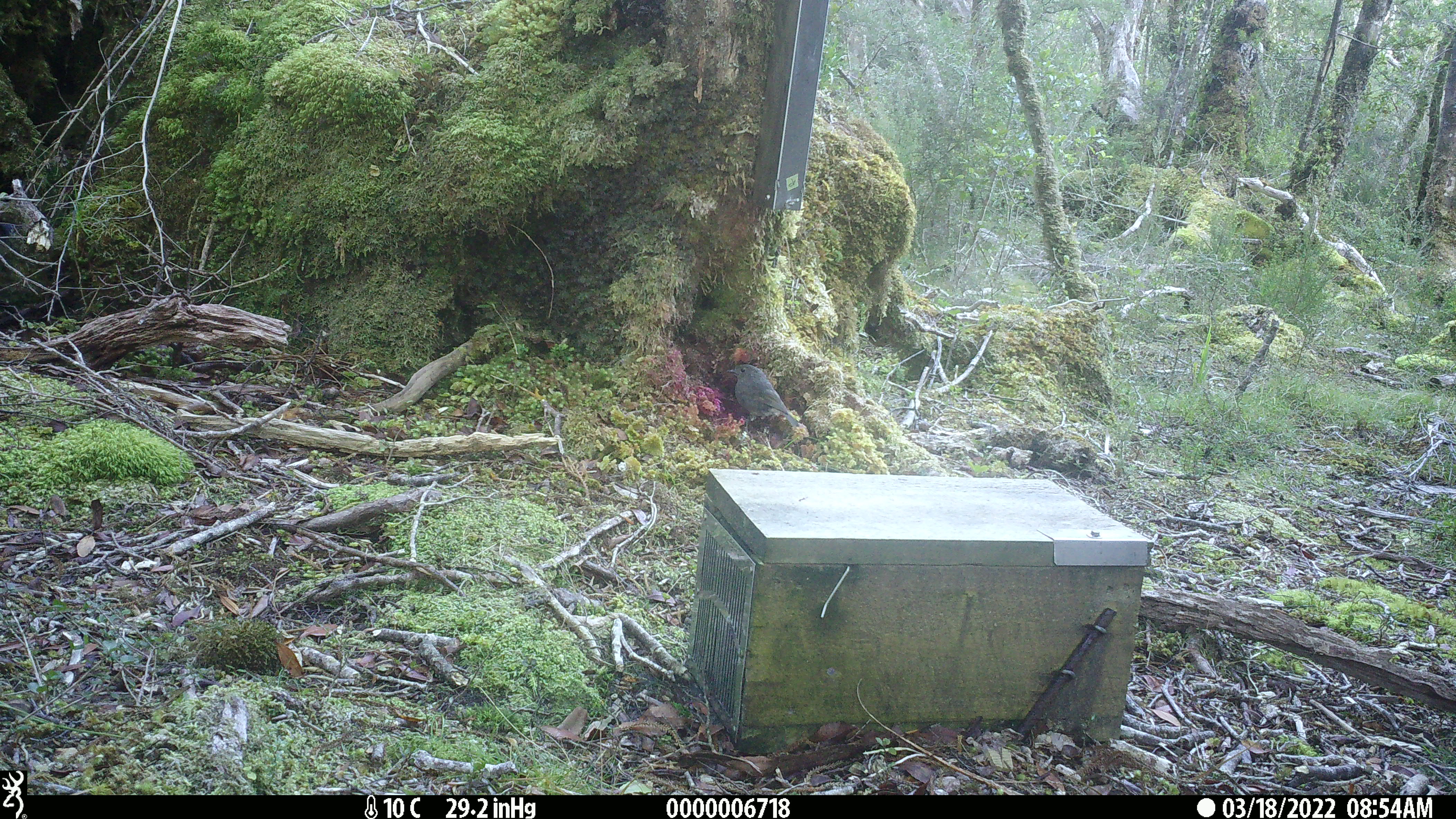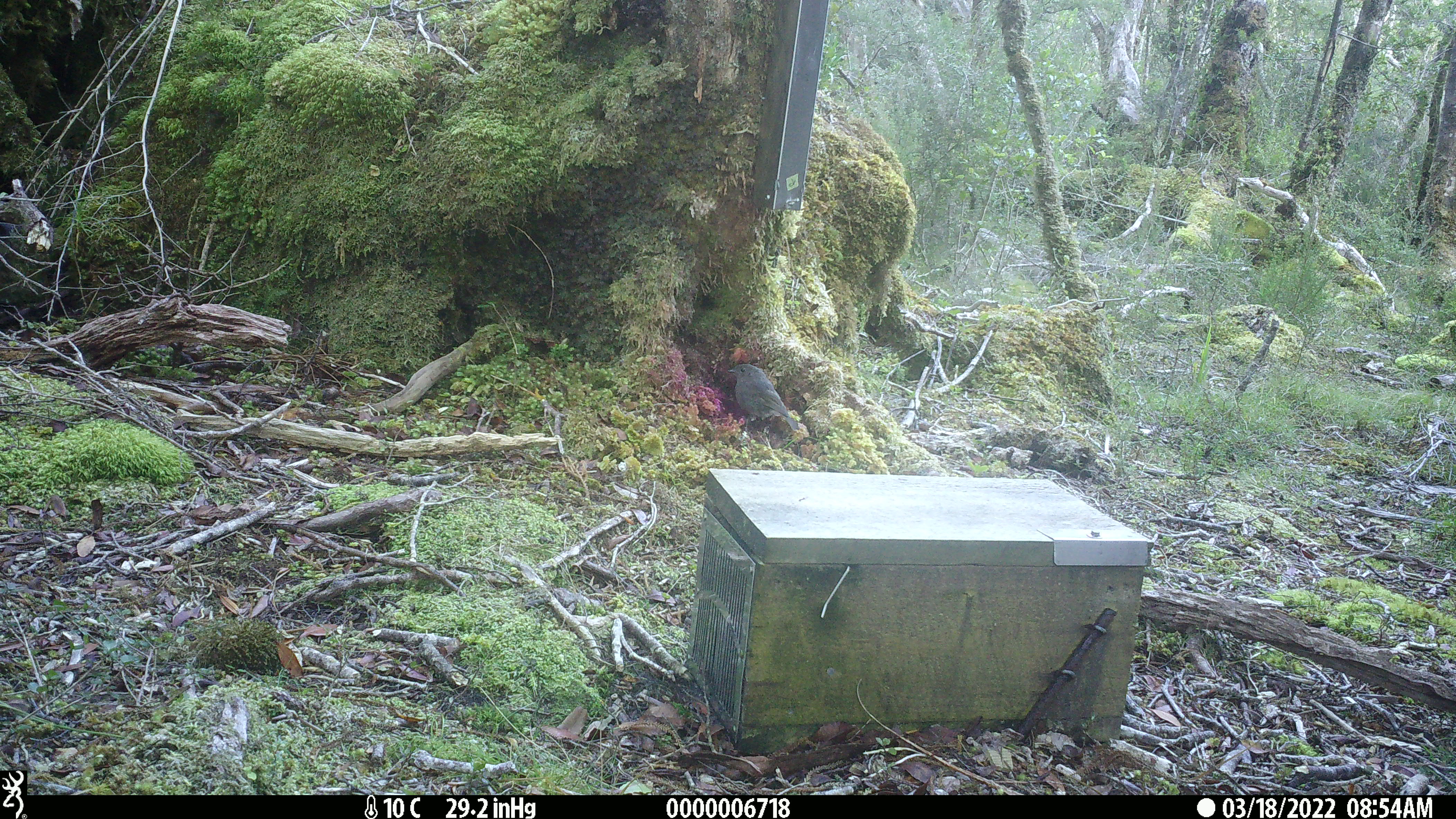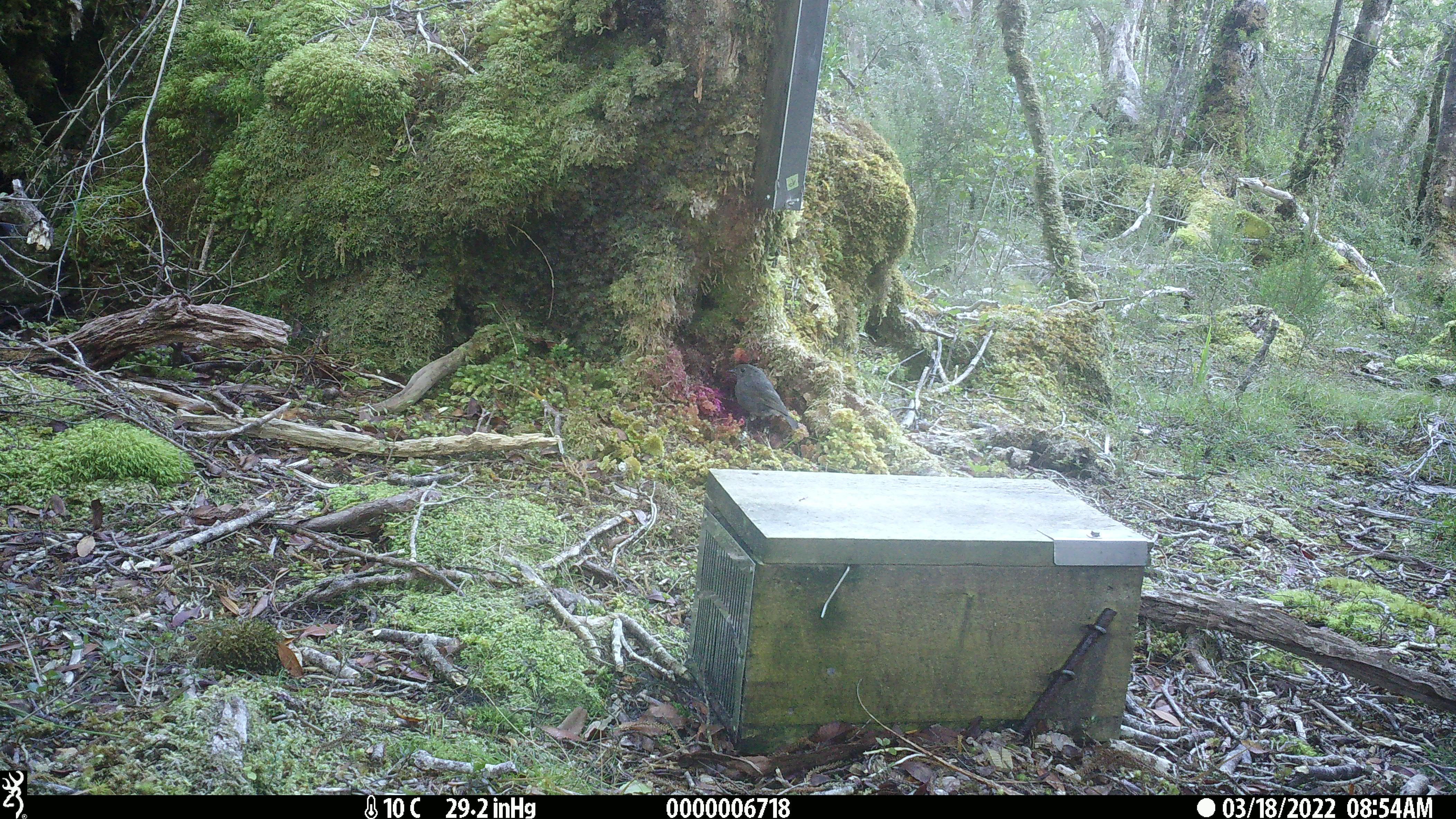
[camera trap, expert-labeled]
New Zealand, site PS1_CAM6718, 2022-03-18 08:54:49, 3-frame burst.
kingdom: Animalia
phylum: Chordata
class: Aves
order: Passeriformes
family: Petroicidae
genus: Petroica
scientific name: Petroica australis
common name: new zealand robin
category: robin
Robin (new zealand robin) (Petroica australis).